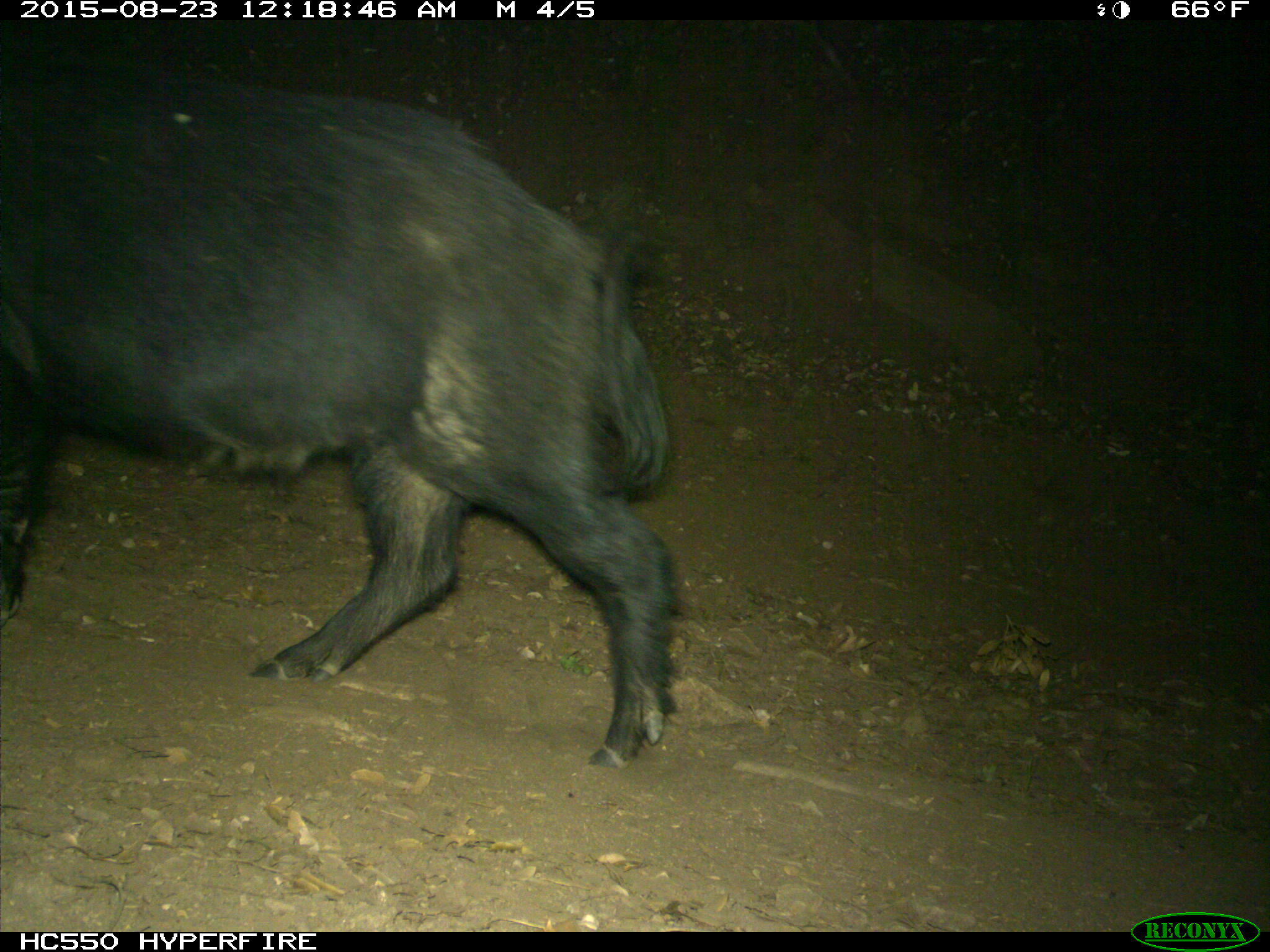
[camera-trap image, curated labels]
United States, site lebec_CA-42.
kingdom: Animalia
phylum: Chordata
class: Mammalia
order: Artiodactyla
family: Suidae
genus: Sus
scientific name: Sus scrofa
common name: wild boar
Sus scrofa (wild boar).